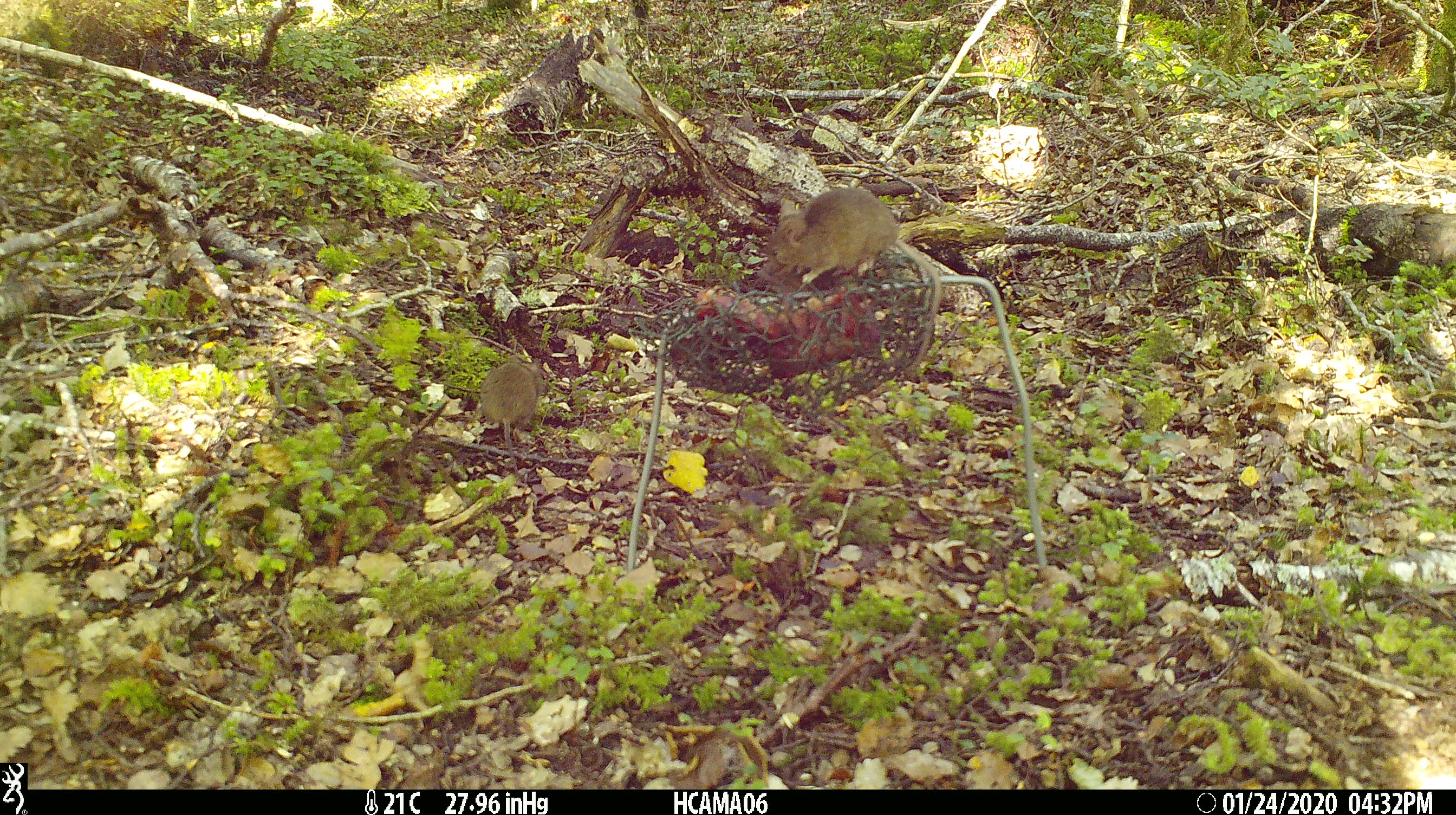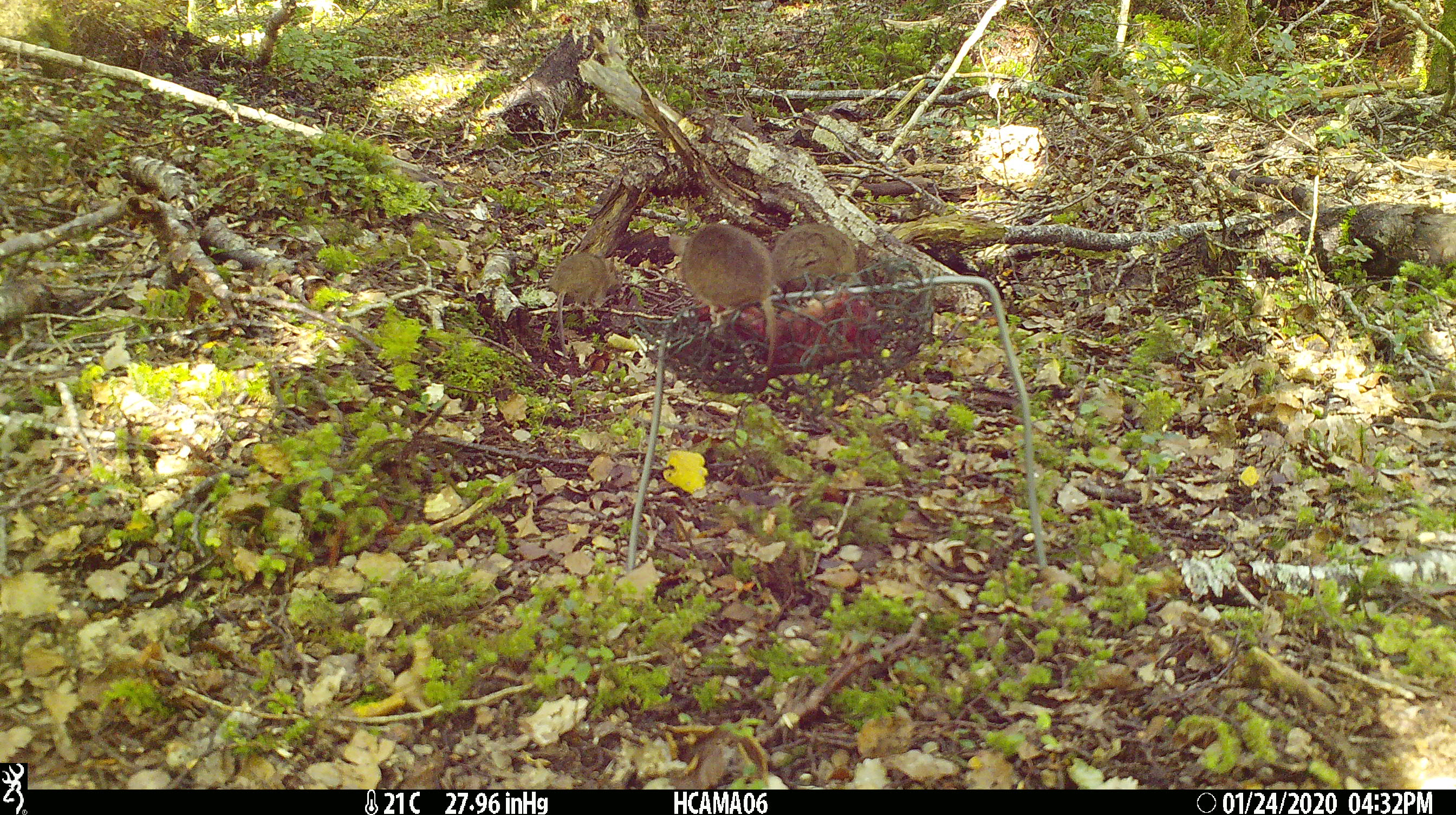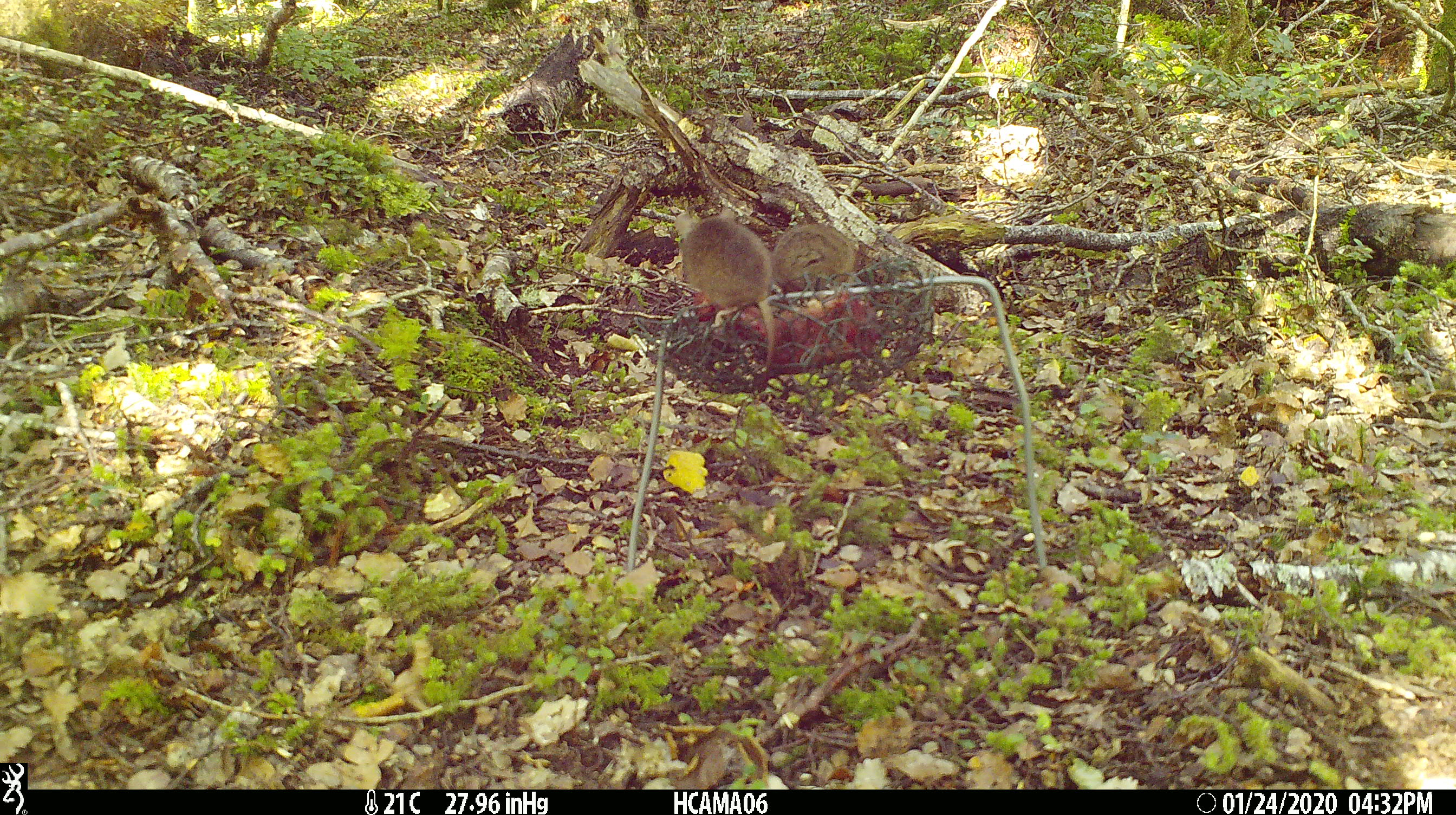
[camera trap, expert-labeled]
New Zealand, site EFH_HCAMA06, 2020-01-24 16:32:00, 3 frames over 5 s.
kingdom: Animalia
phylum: Chordata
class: Mammalia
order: Rodentia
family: Muridae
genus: Mus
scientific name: Mus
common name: mouse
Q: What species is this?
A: Mouse (Mus).